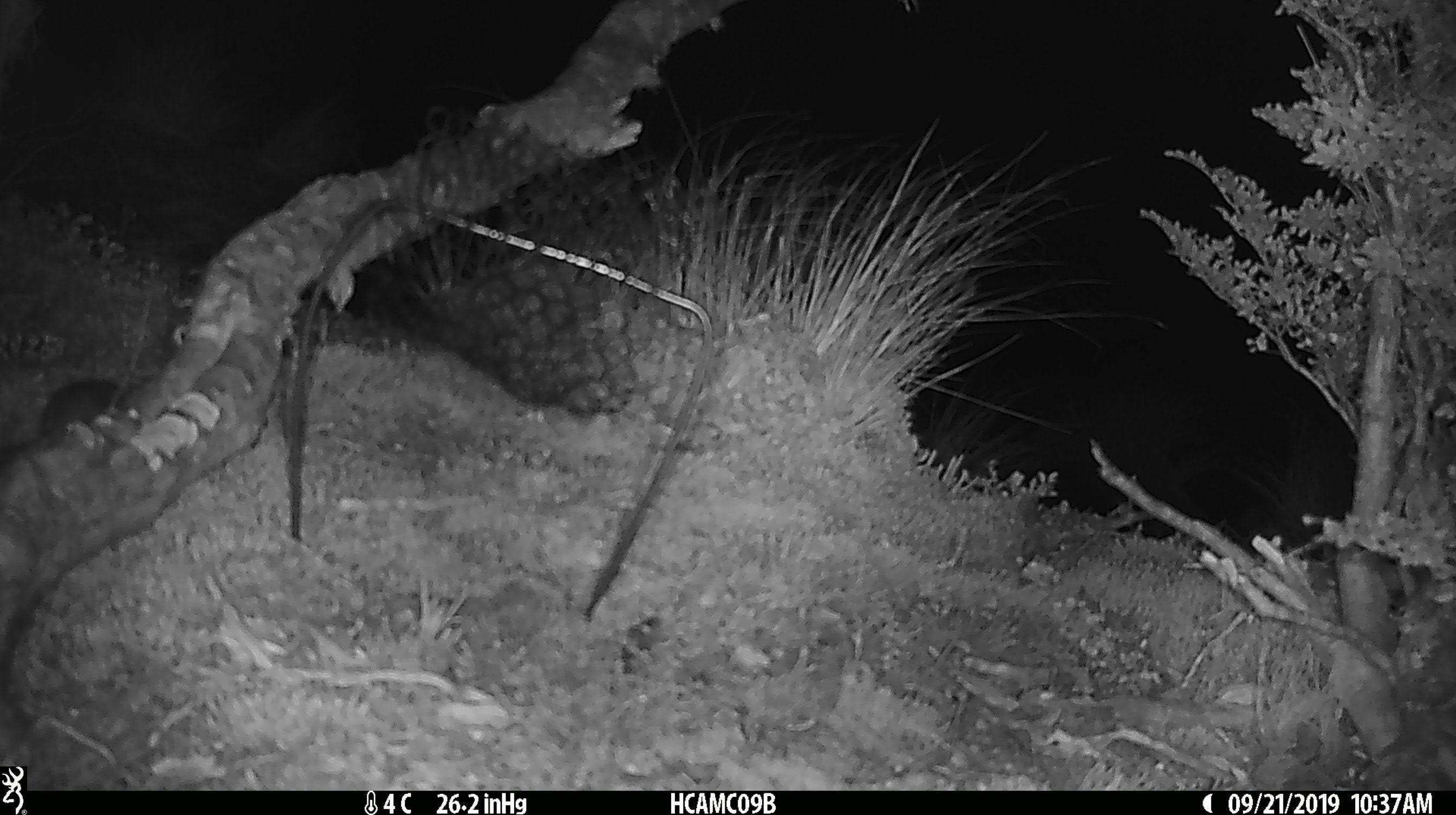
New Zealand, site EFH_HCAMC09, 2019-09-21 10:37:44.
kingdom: Animalia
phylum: Chordata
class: Mammalia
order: Rodentia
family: Muridae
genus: Mus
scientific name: Mus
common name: mouse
Mouse (Mus).